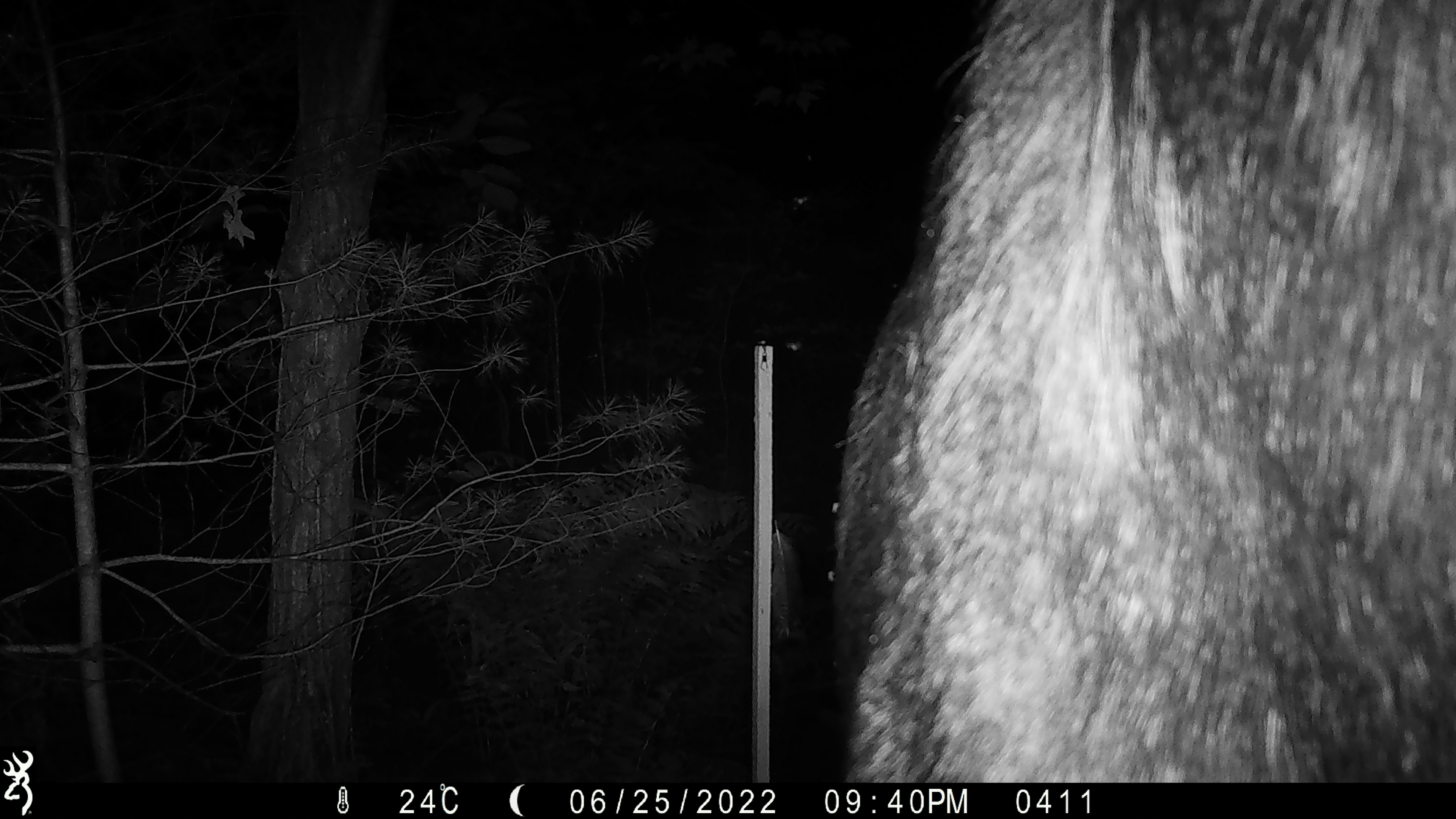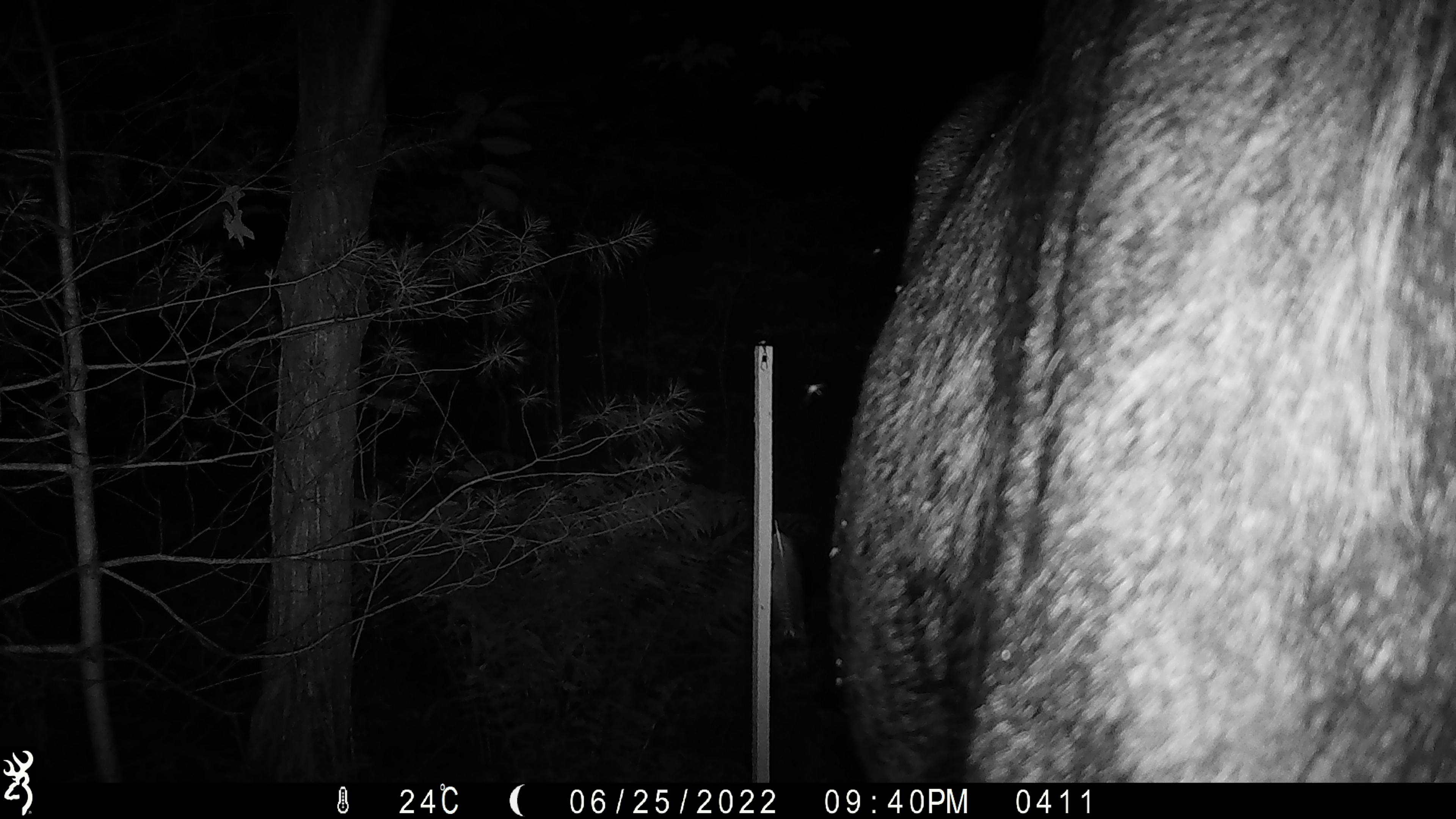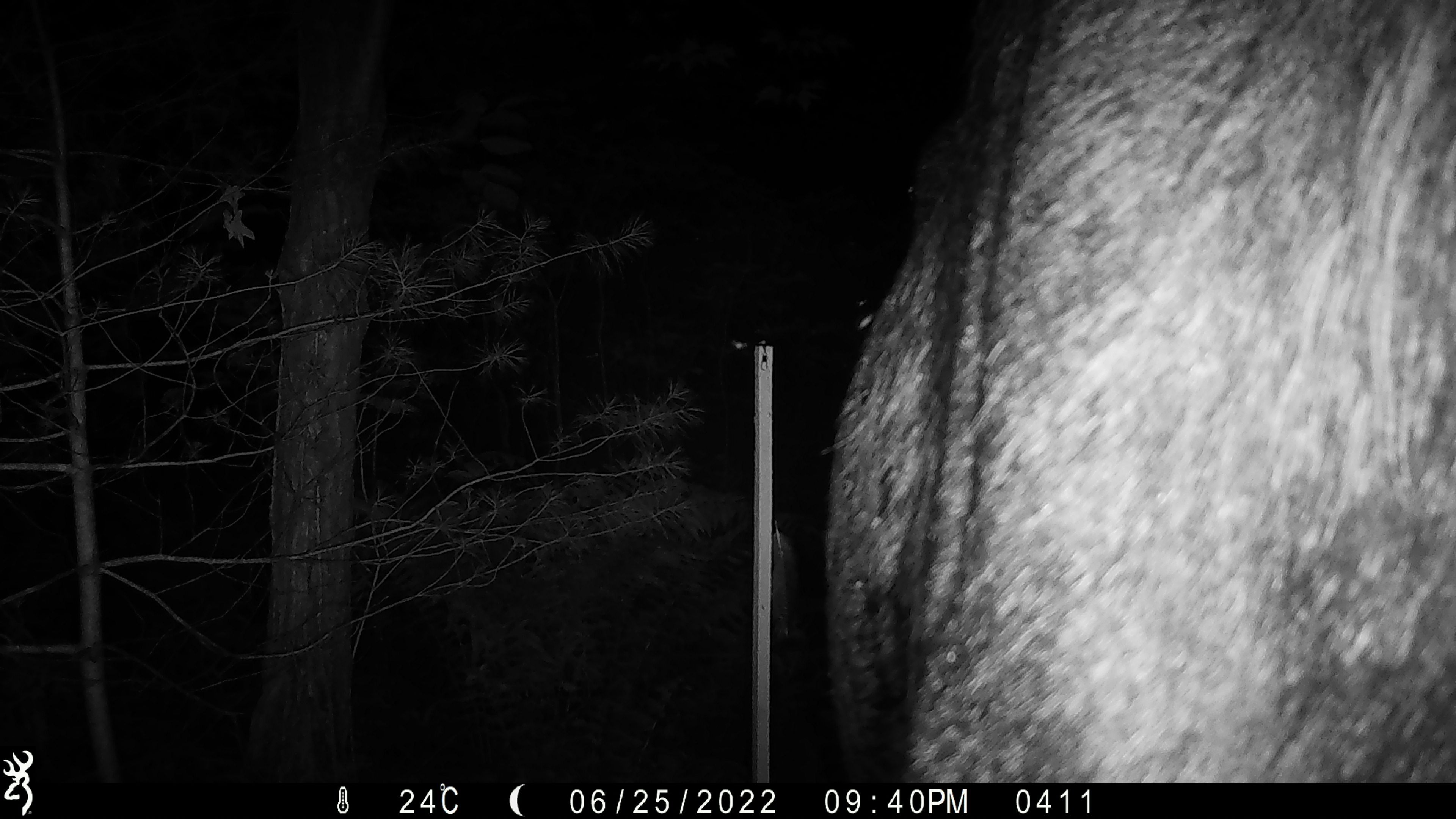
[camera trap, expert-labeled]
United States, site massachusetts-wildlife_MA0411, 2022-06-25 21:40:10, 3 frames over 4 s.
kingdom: Animalia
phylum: Chordata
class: Mammalia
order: Artiodactyla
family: Cervidae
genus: Alces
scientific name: Alces alces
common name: moose